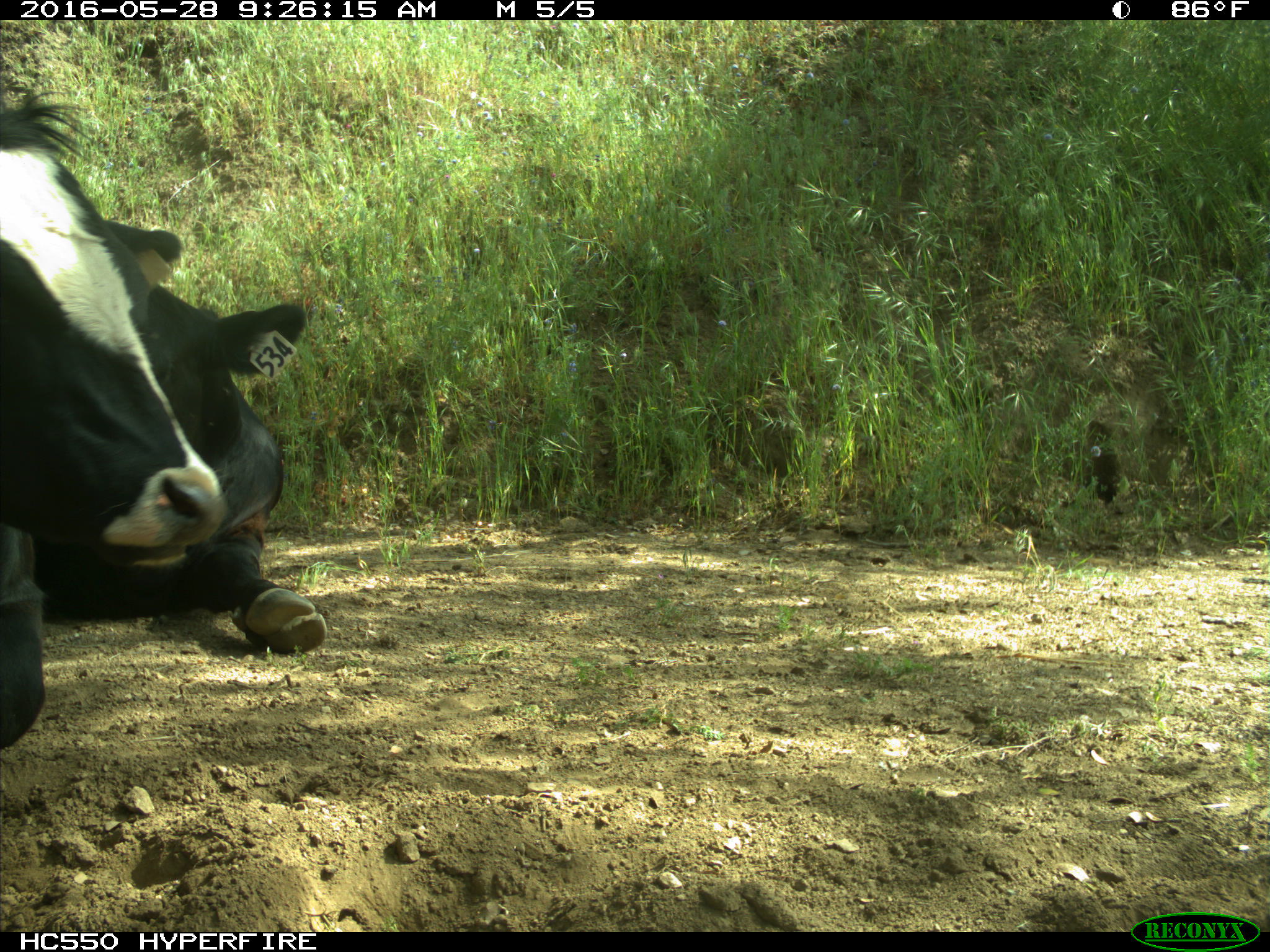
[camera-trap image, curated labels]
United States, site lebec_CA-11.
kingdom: Animalia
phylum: Chordata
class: Mammalia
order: Artiodactyla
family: Bovidae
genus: Bos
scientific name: Bos taurus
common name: domestic cow